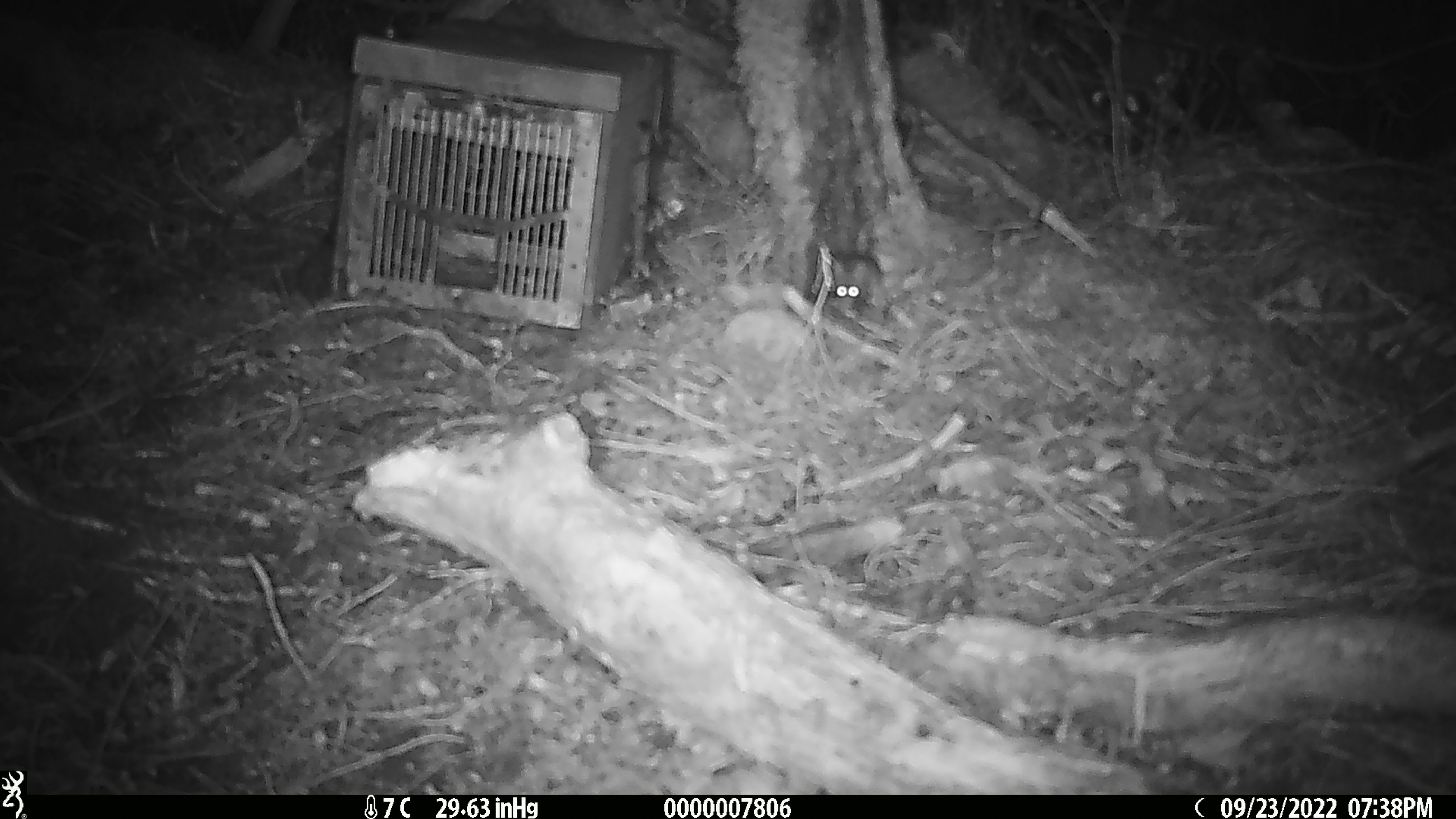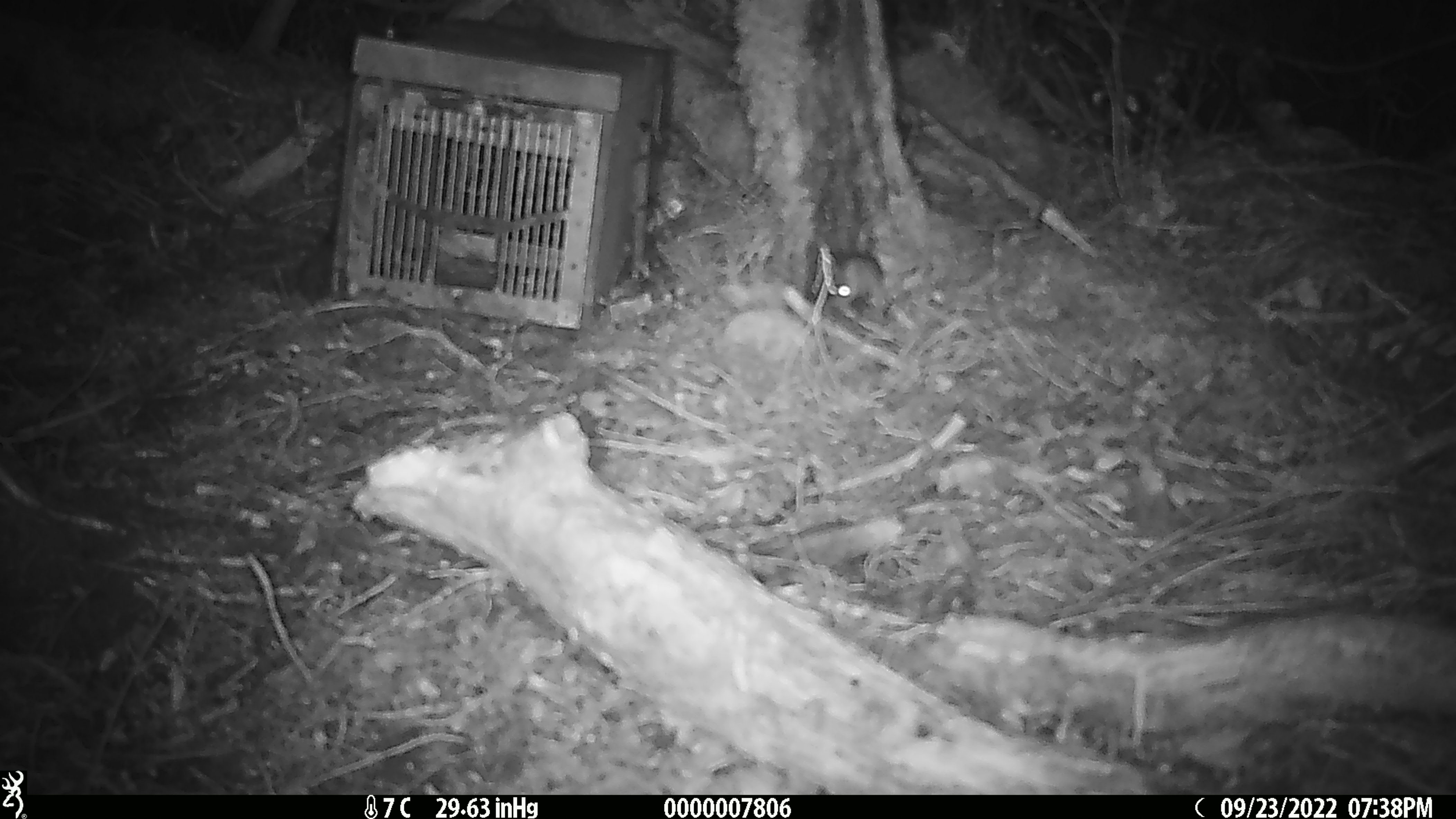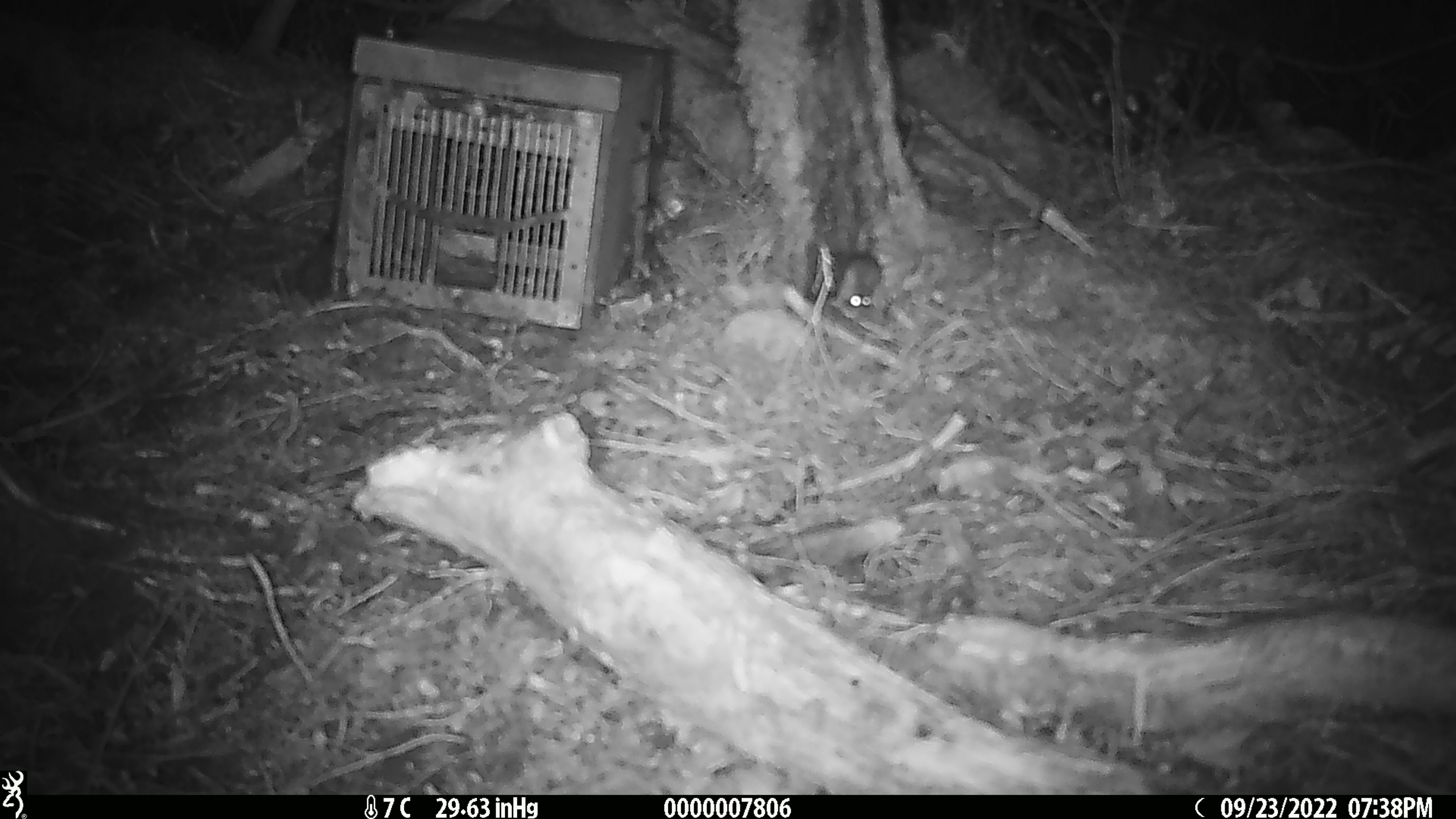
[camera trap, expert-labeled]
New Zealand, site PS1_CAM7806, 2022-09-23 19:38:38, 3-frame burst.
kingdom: Animalia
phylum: Chordata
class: Mammalia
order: Rodentia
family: Muridae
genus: Mus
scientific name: Mus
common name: mouse